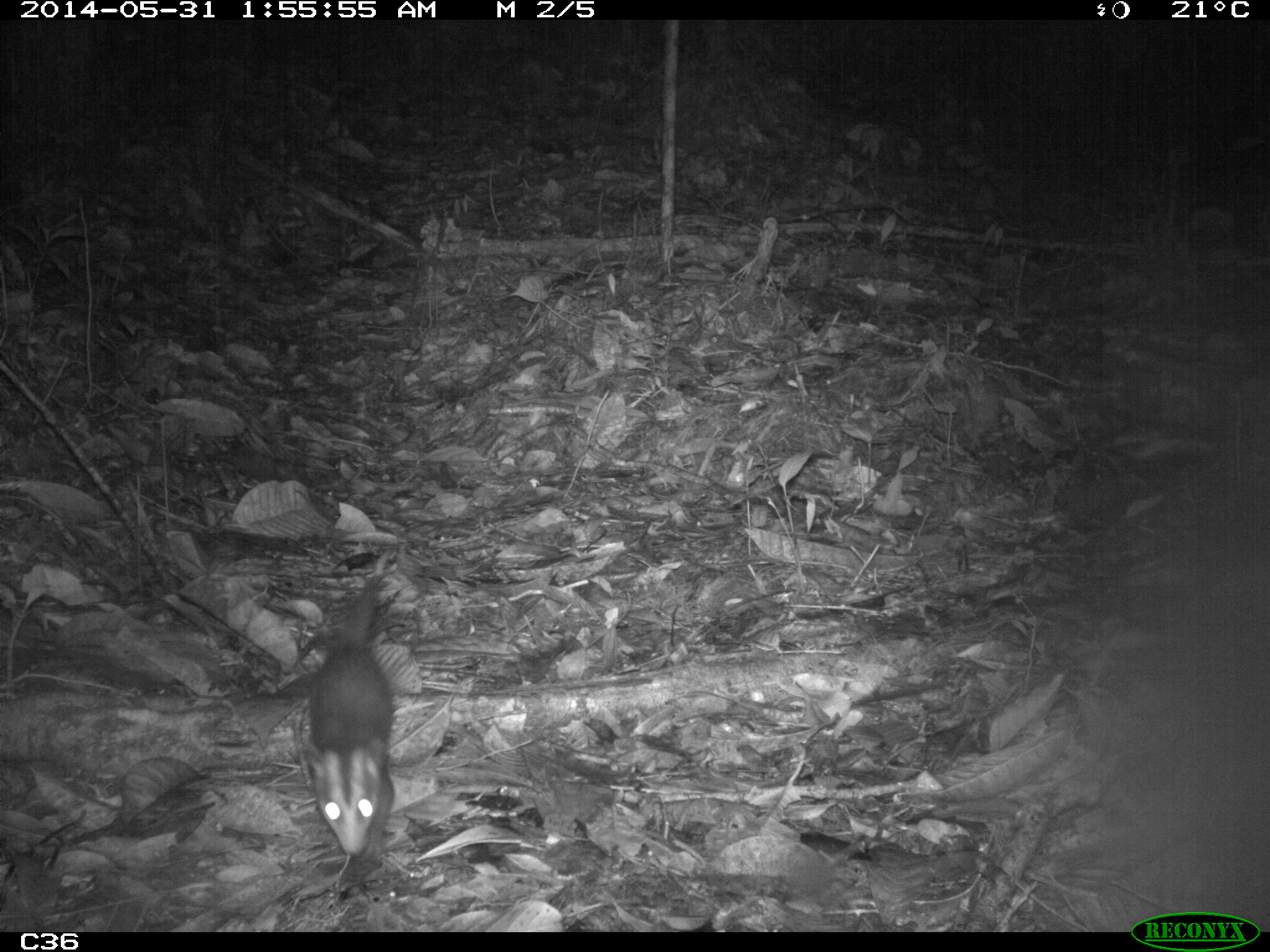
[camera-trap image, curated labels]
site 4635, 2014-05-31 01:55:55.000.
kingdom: Animalia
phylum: Chordata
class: Mammalia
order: Didelphimorphia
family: Didelphidae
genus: Didelphis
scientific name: Didelphis imperfecta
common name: guianan white-eared opossum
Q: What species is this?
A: Didelphis imperfecta (guianan white-eared opossum).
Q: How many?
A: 1.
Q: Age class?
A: Juvenile.